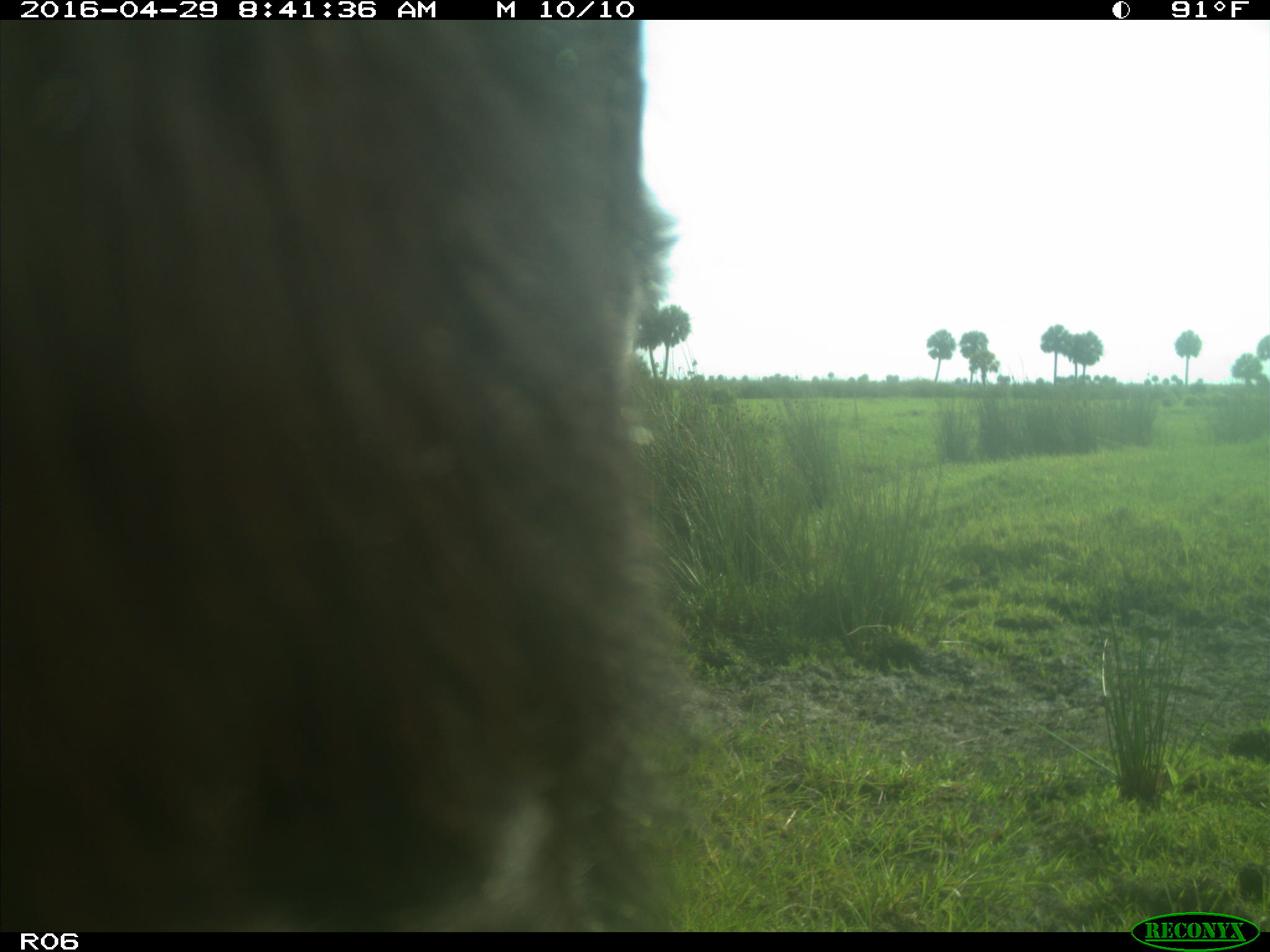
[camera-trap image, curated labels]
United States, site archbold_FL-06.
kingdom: Animalia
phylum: Chordata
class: Mammalia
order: Artiodactyla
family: Bovidae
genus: Bos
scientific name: Bos taurus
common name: domestic cow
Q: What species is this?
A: Bos taurus (domestic cow).